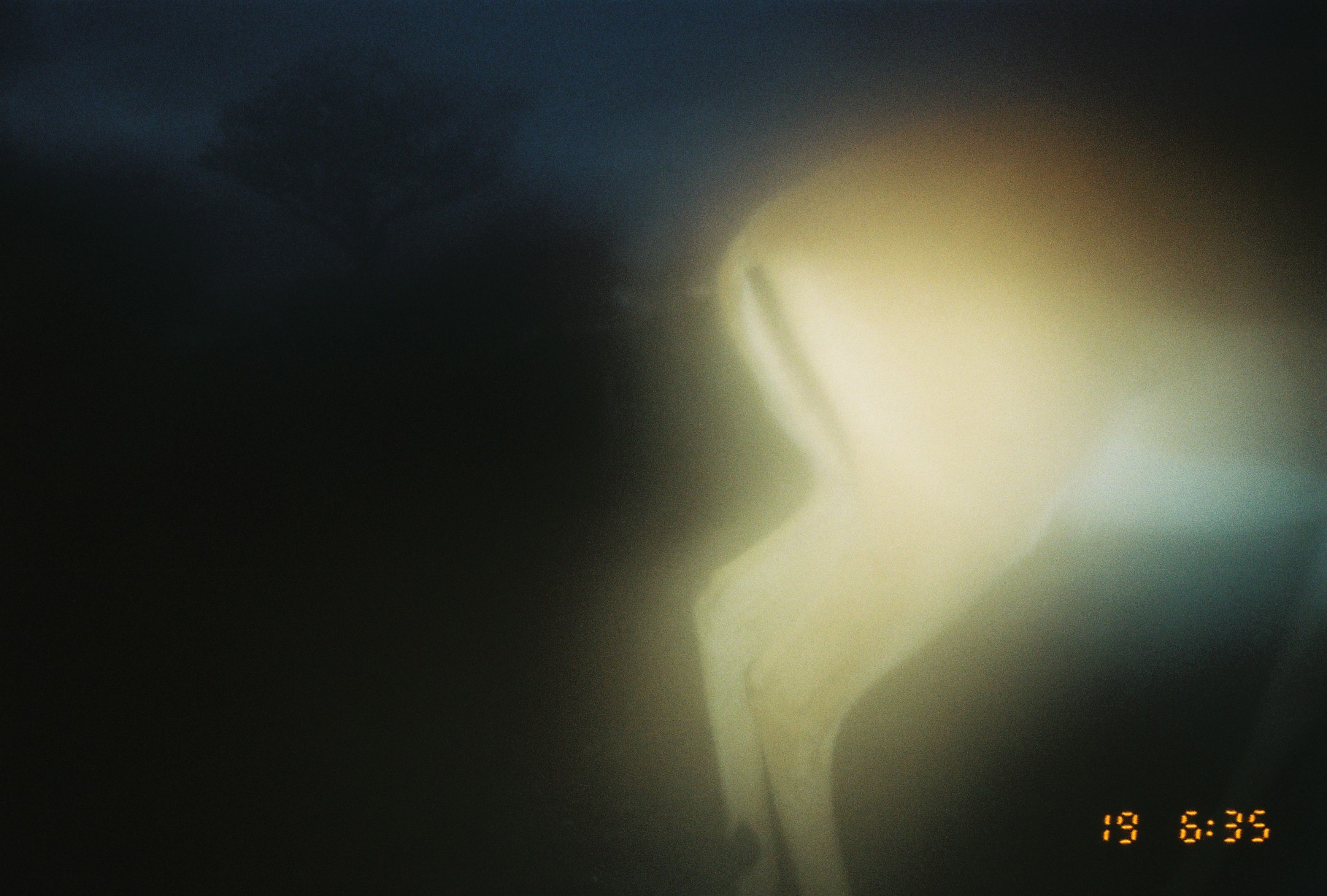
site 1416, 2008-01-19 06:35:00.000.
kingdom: Animalia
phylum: Chordata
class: Mammalia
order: Artiodactyla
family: Bovidae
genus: Aepyceros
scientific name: Aepyceros melampus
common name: impala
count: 1